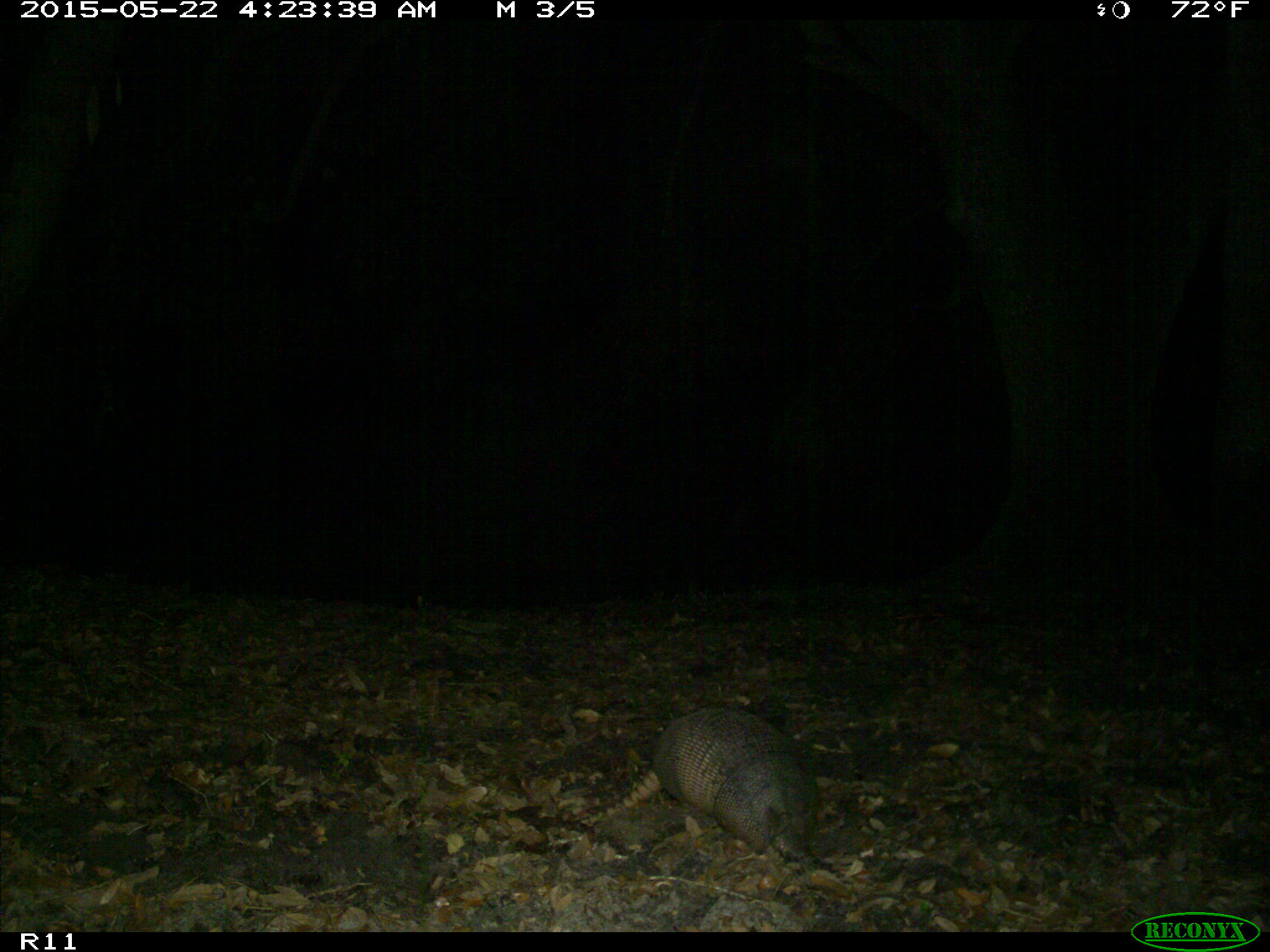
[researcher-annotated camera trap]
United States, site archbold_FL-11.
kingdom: Animalia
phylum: Chordata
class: Mammalia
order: Cingulata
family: Dasypodidae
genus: Dasypus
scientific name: Dasypus novemcinctus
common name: nine-banded armadillo